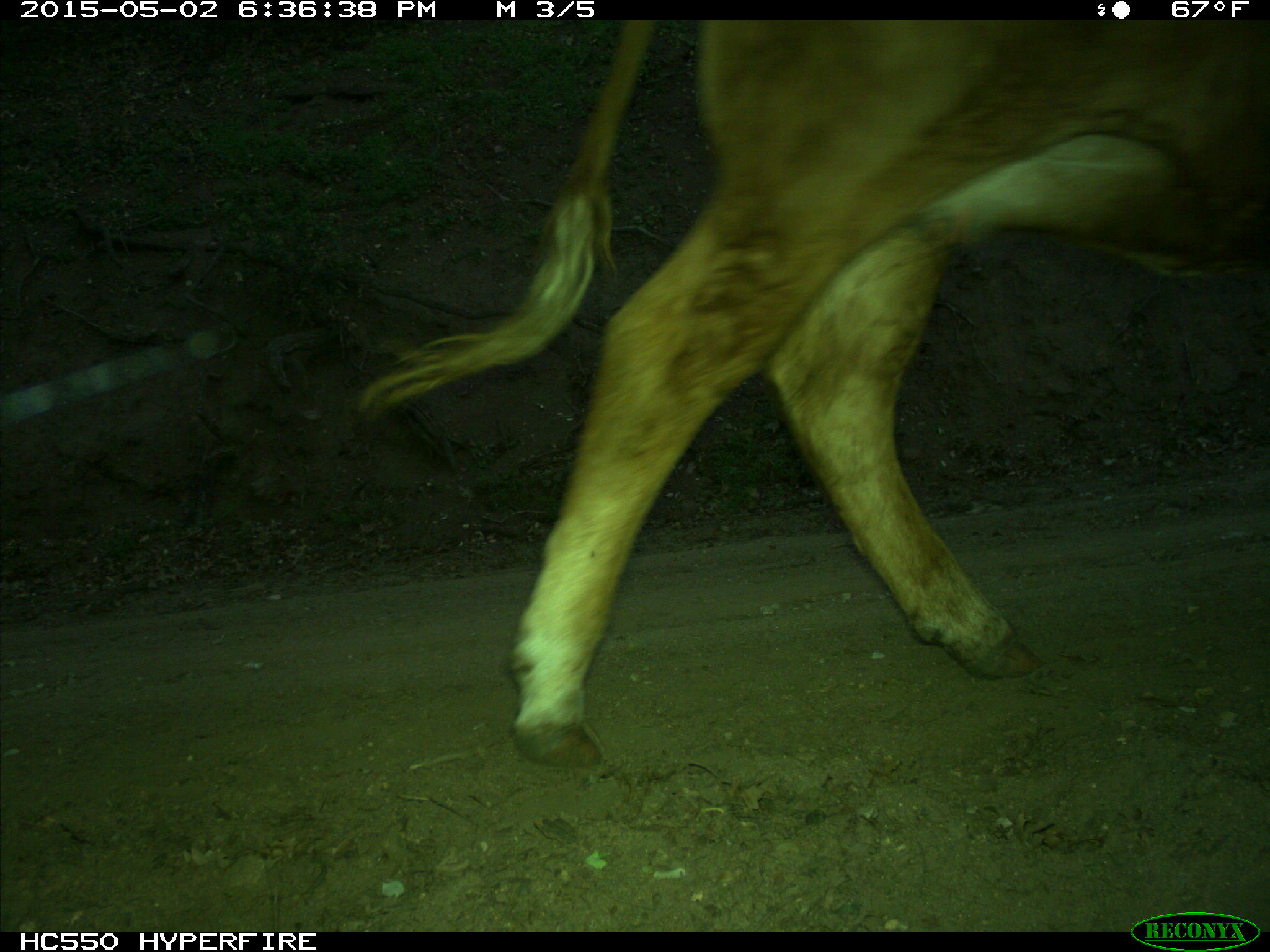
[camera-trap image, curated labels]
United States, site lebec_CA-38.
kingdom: Animalia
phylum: Chordata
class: Mammalia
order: Artiodactyla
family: Bovidae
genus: Bos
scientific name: Bos taurus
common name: domestic cow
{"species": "Bos taurus (domestic cow)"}